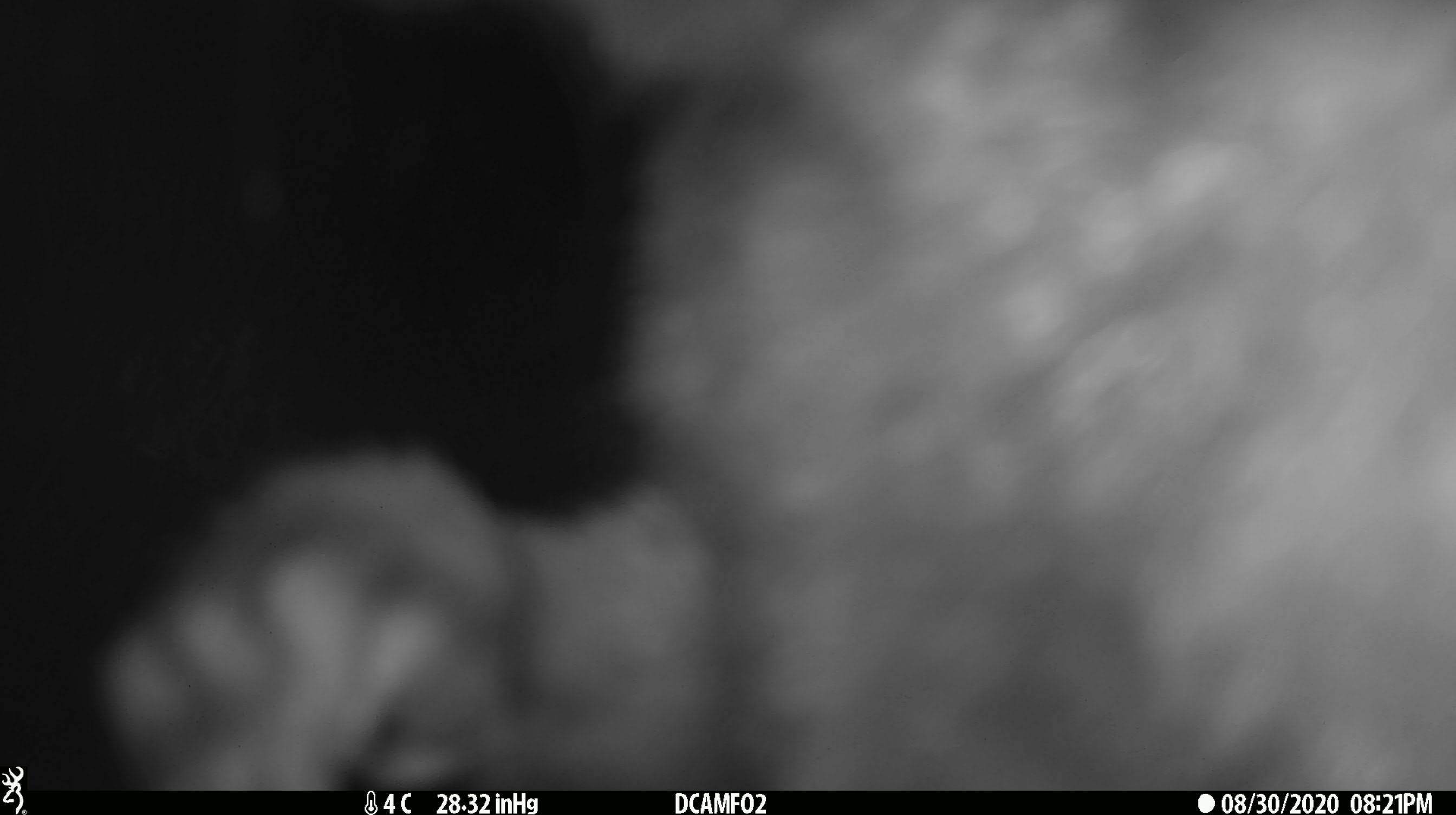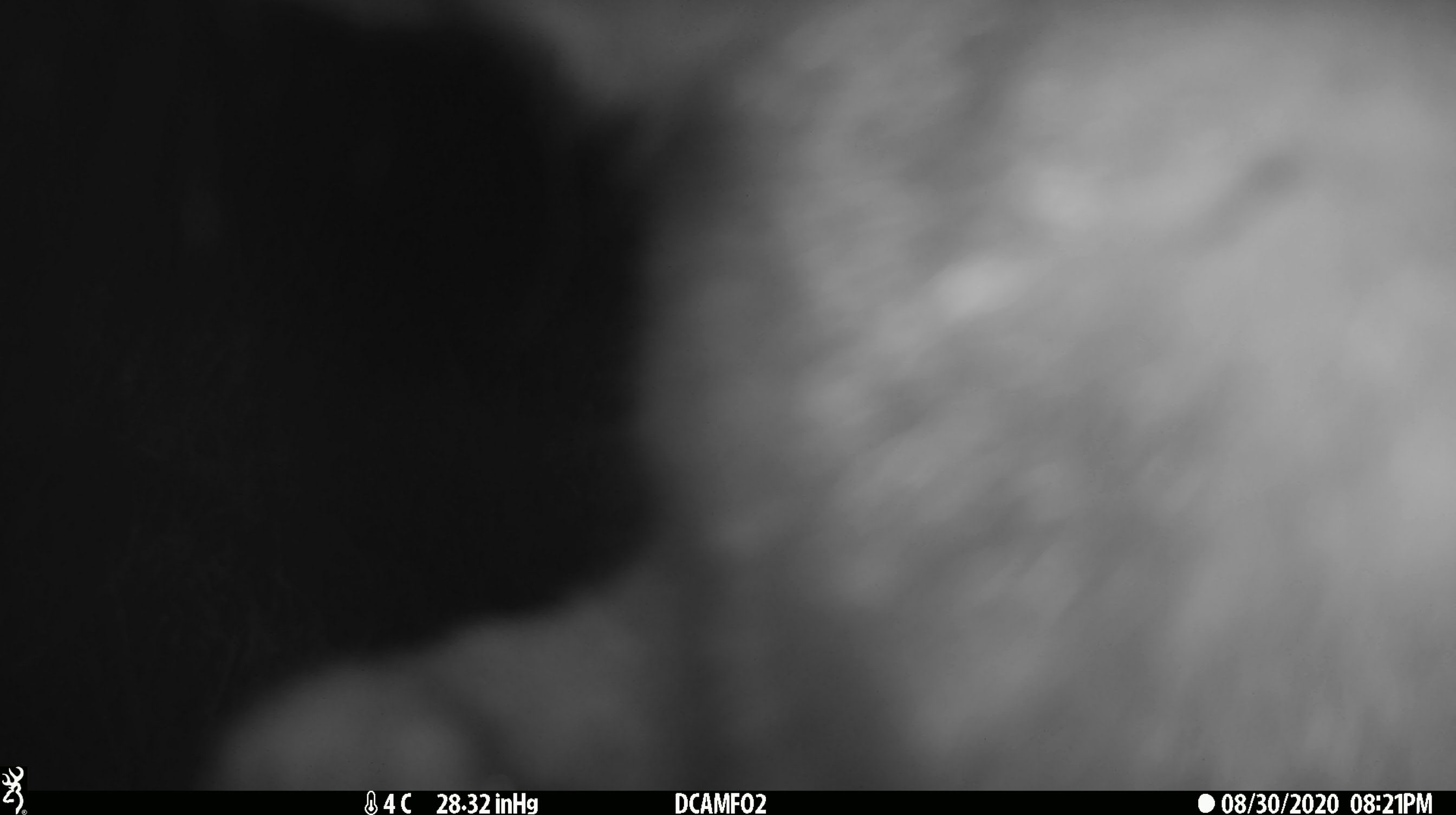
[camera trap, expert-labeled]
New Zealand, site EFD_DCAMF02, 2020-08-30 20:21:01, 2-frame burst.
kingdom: Animalia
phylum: Chordata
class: Mammalia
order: Diprotodontia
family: Phalangeridae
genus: Trichosurus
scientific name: Trichosurus vulpecula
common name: common brushtail possum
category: possum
Possum (common brushtail possum) (Trichosurus vulpecula).